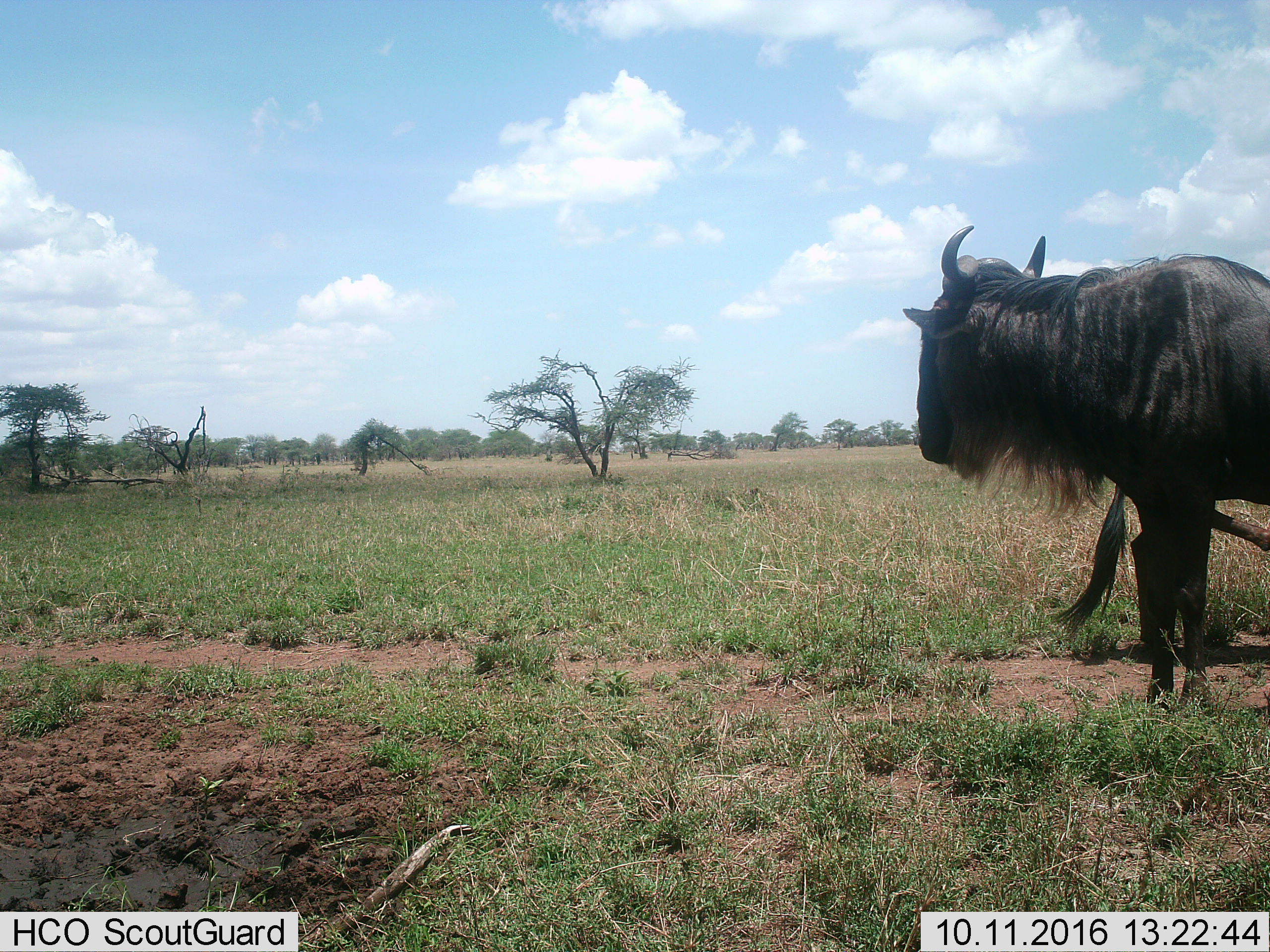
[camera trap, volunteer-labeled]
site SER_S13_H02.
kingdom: Animalia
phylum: Chordata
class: Mammalia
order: Artiodactyla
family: Bovidae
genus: Connochaetes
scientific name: Connochaetes taurinus taurinus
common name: blue wildebeest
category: wildebeestblue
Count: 2.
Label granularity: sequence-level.